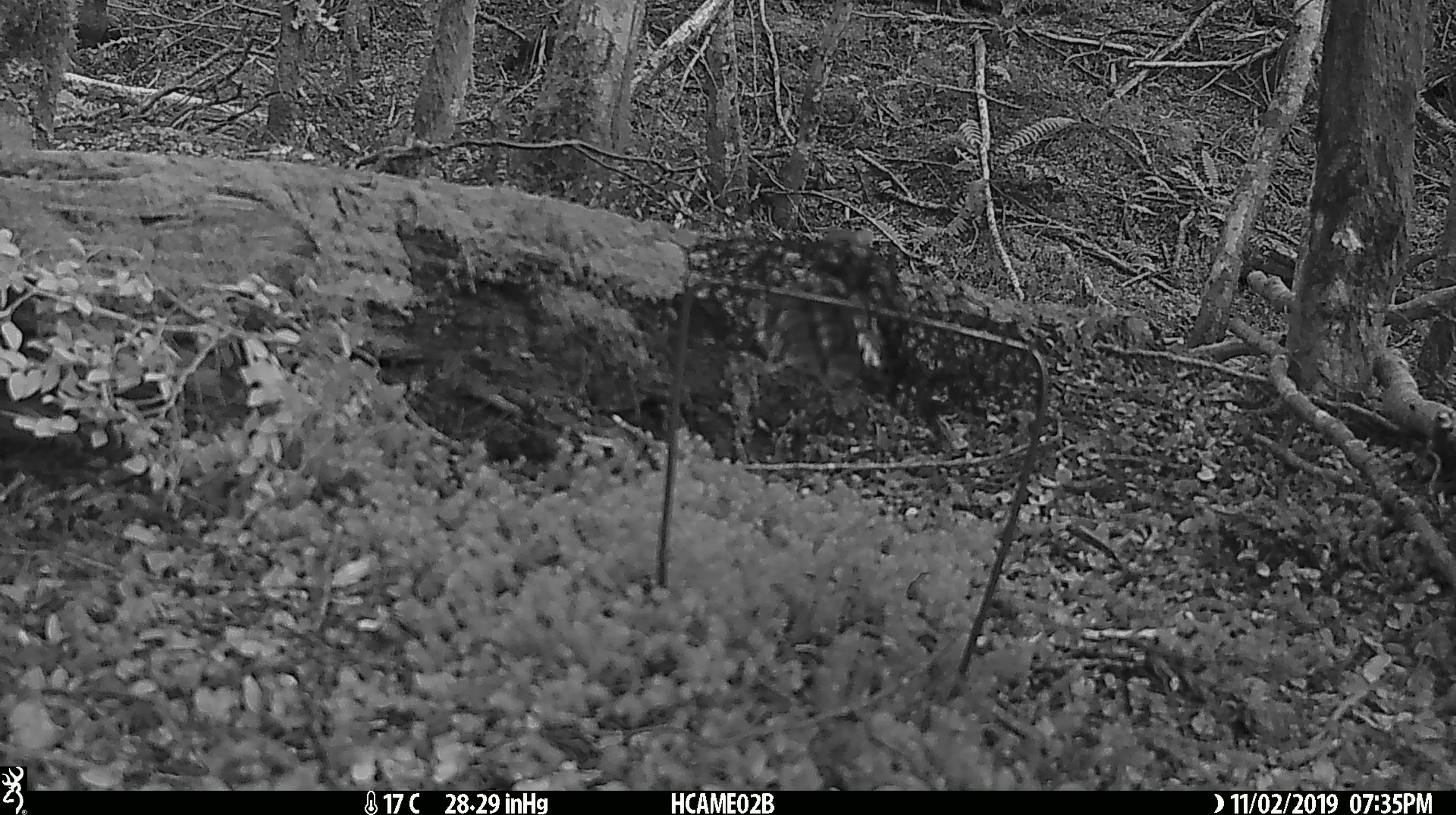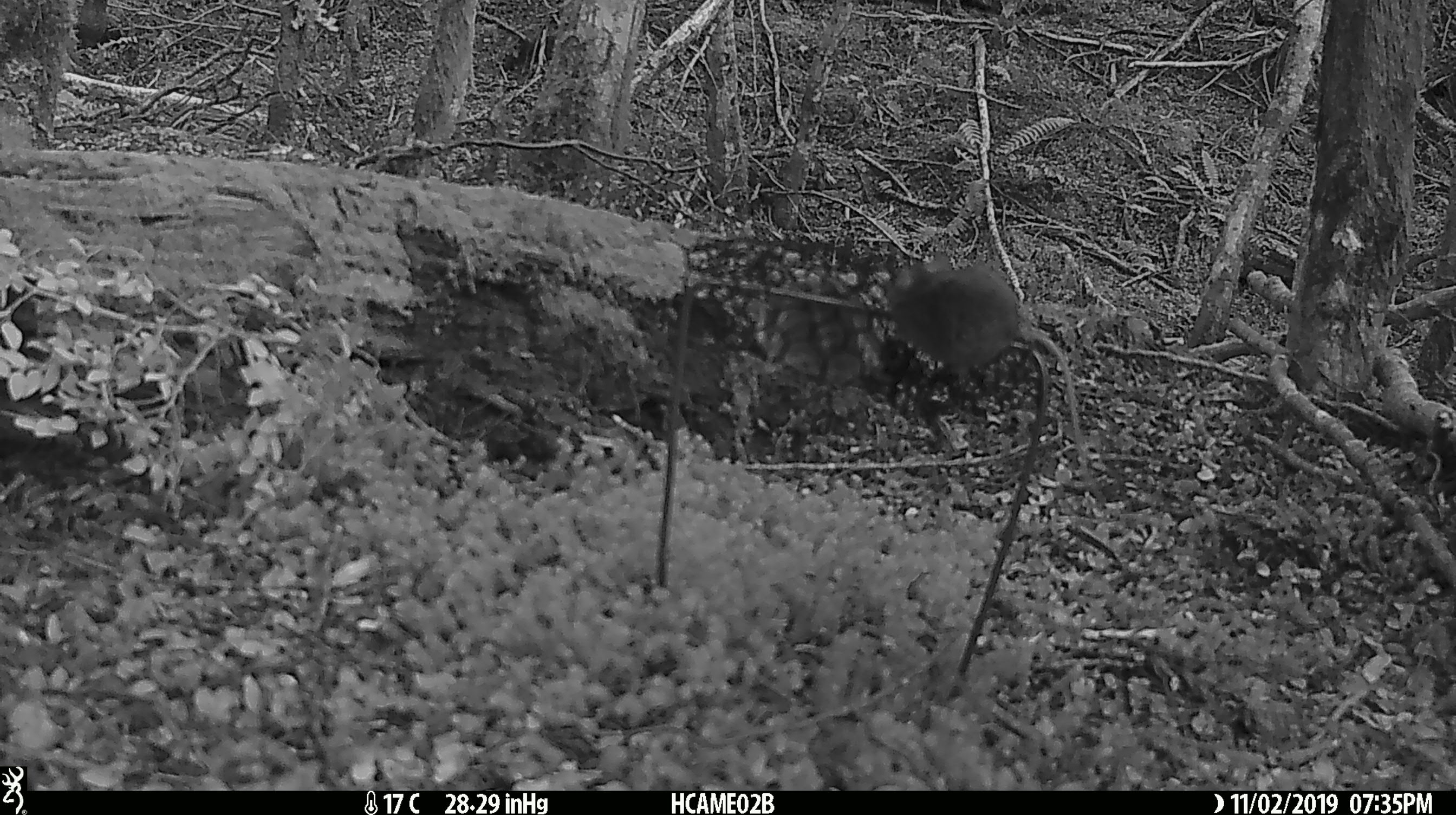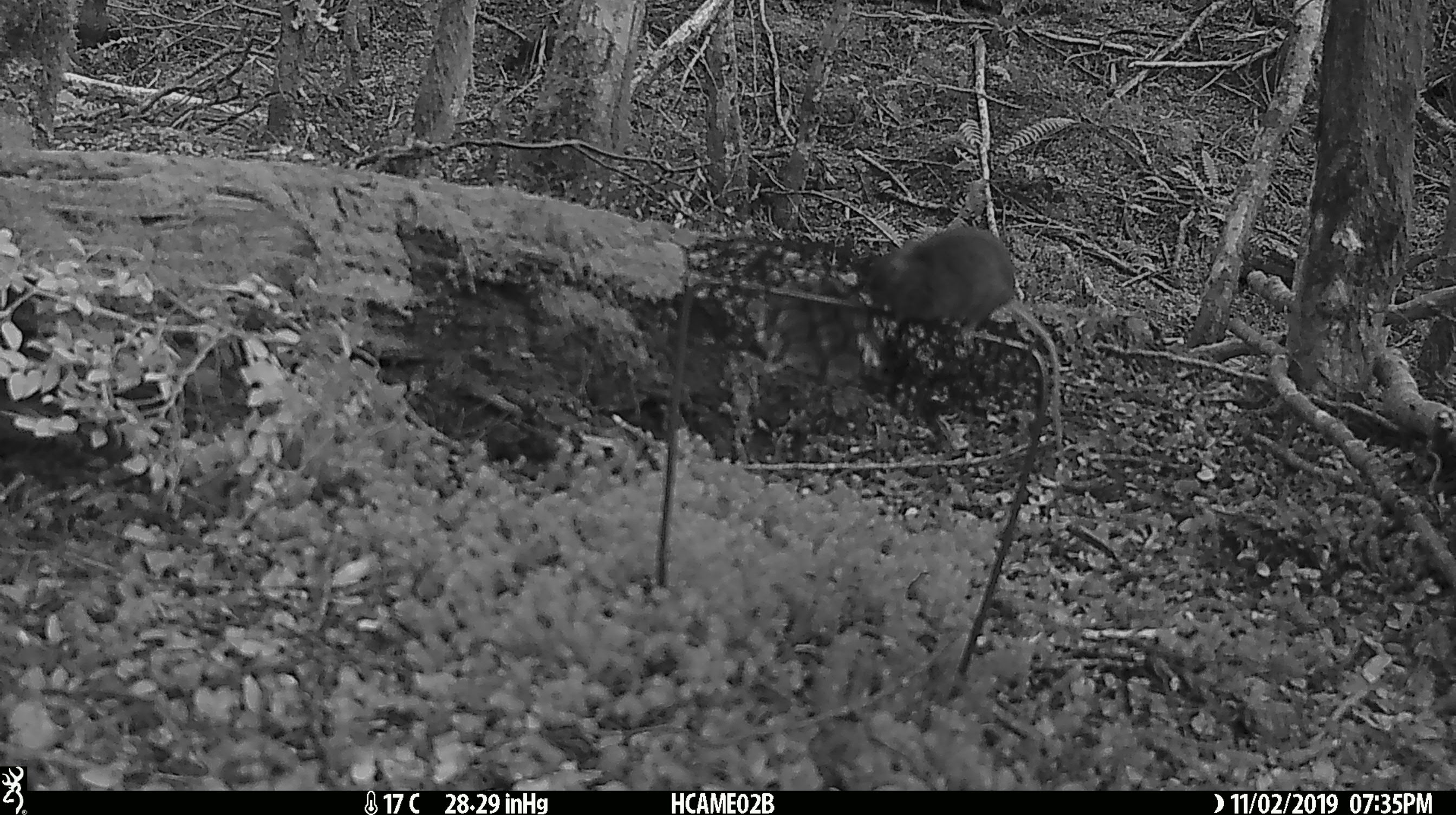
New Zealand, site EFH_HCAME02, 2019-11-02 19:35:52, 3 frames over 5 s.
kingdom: Animalia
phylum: Chordata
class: Mammalia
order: Rodentia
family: Muridae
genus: Mus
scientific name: Mus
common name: mouse